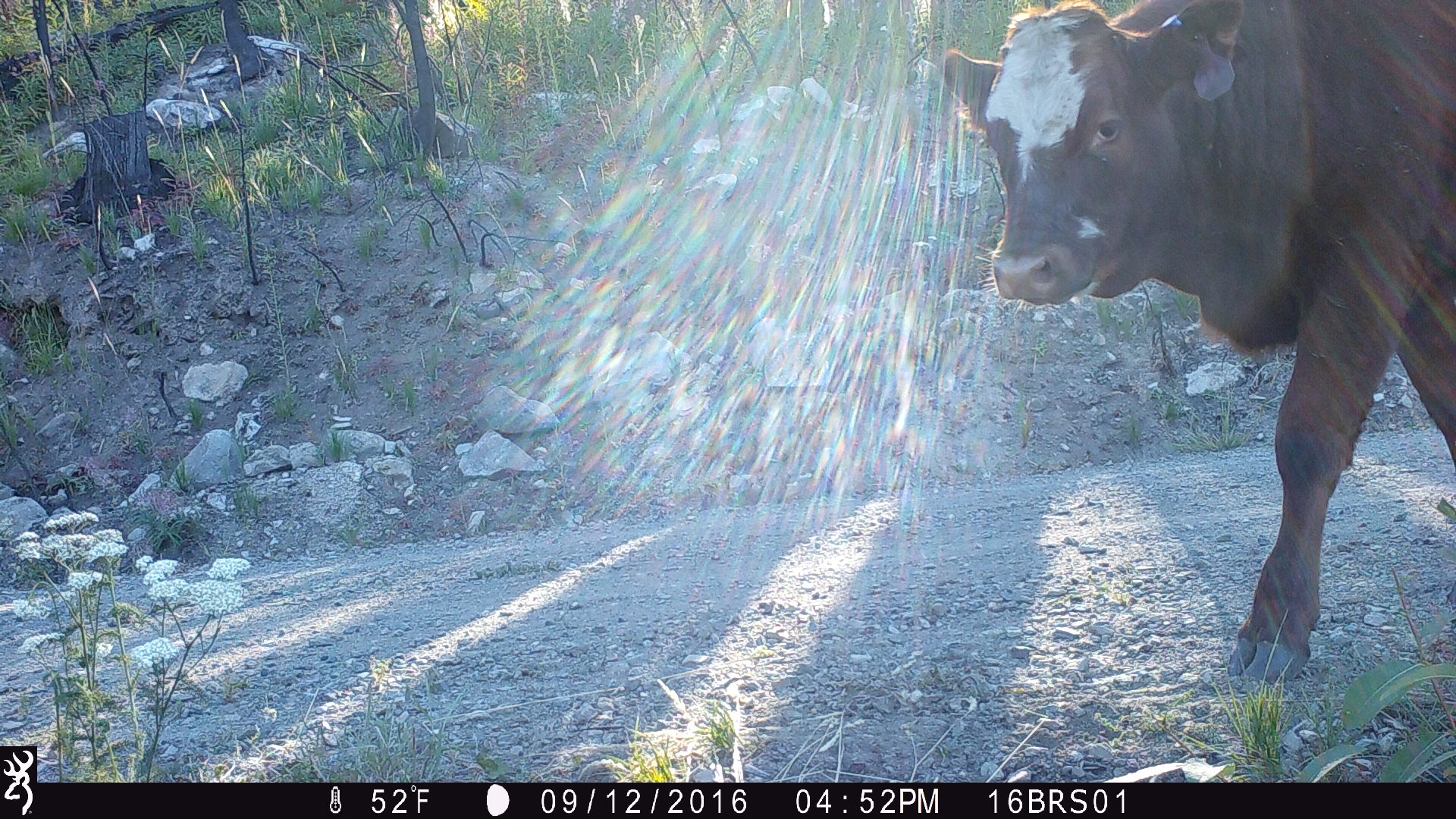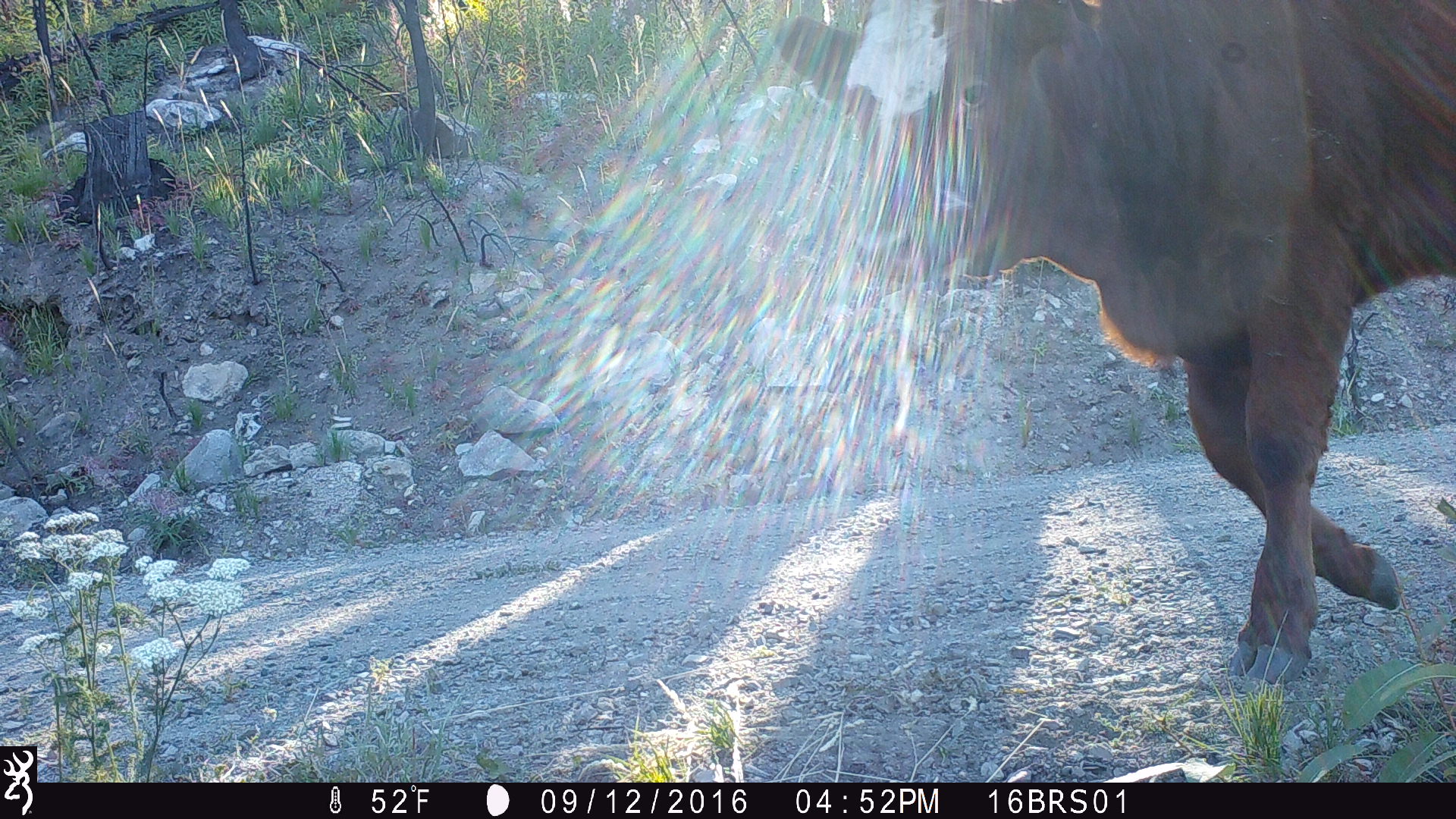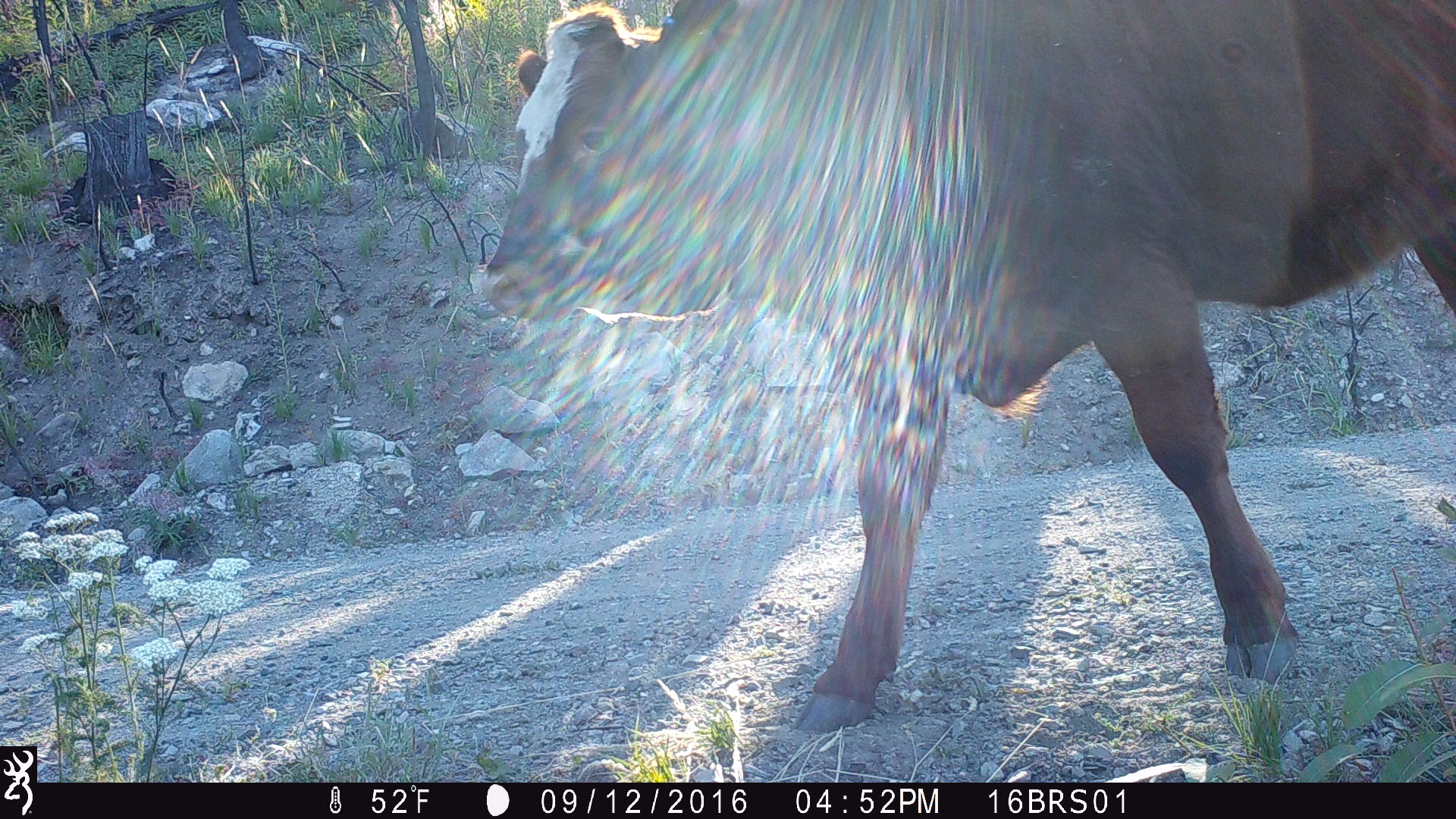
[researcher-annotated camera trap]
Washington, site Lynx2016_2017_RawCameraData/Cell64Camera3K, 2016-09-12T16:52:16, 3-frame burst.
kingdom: Animalia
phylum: Chordata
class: Mammalia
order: Artiodactyla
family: Bovidae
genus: Bos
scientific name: Bos taurus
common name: domestic cattle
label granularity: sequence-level